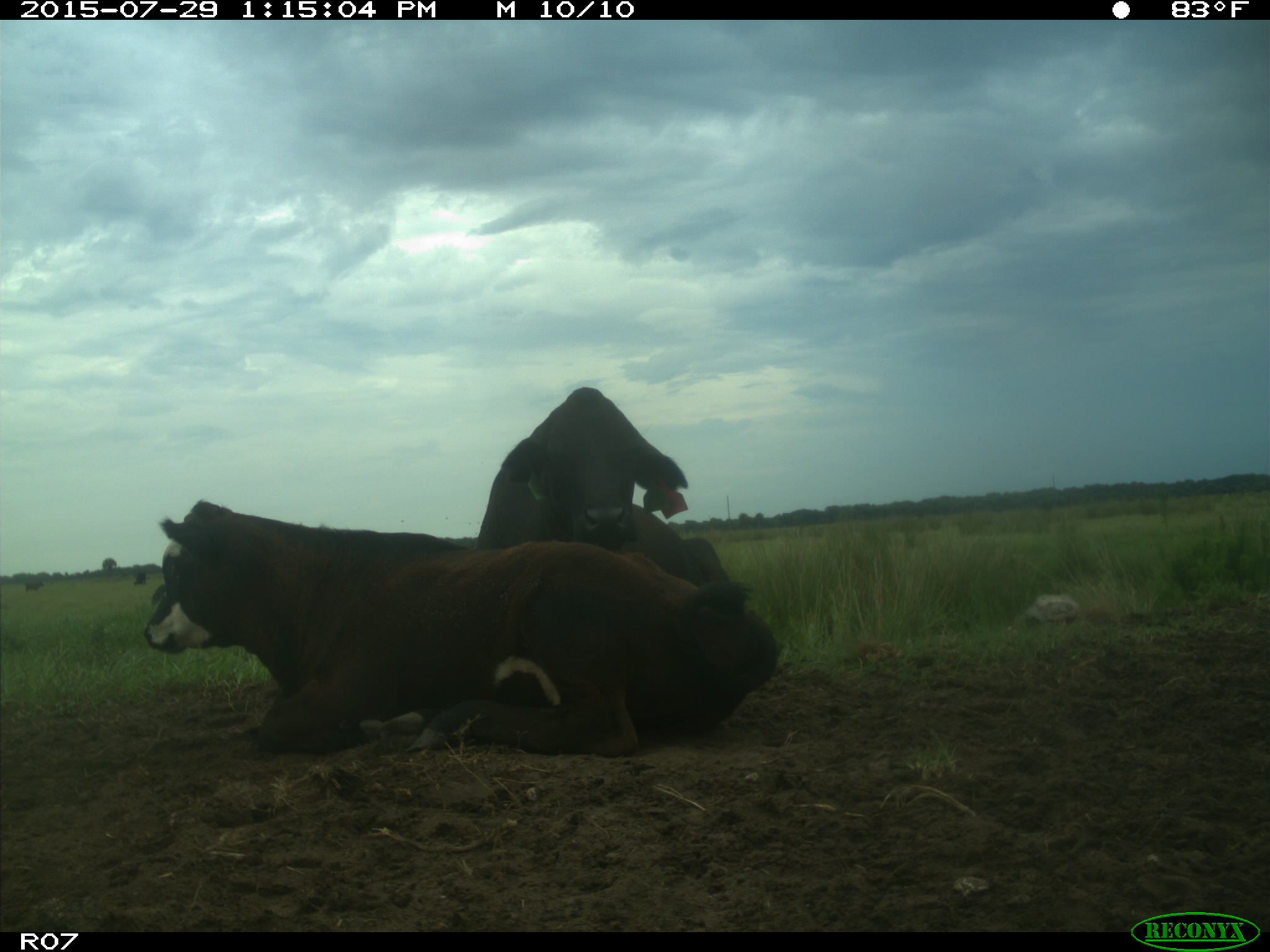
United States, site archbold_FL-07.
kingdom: Animalia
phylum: Chordata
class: Mammalia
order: Artiodactyla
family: Bovidae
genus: Bos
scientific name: Bos taurus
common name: domestic cow